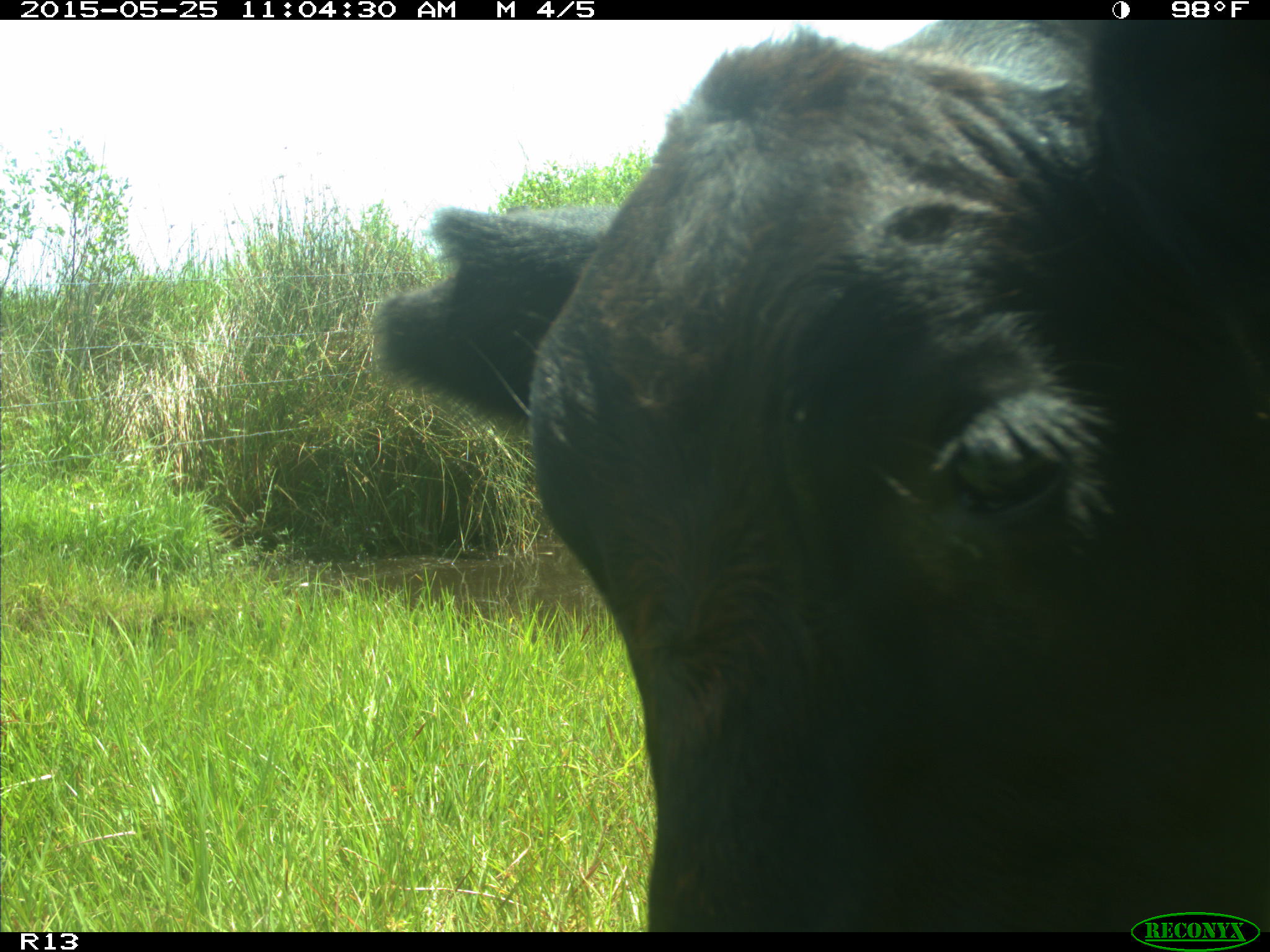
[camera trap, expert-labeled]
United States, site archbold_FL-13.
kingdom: Animalia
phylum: Chordata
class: Mammalia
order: Artiodactyla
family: Bovidae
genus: Bos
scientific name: Bos taurus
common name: domestic cow